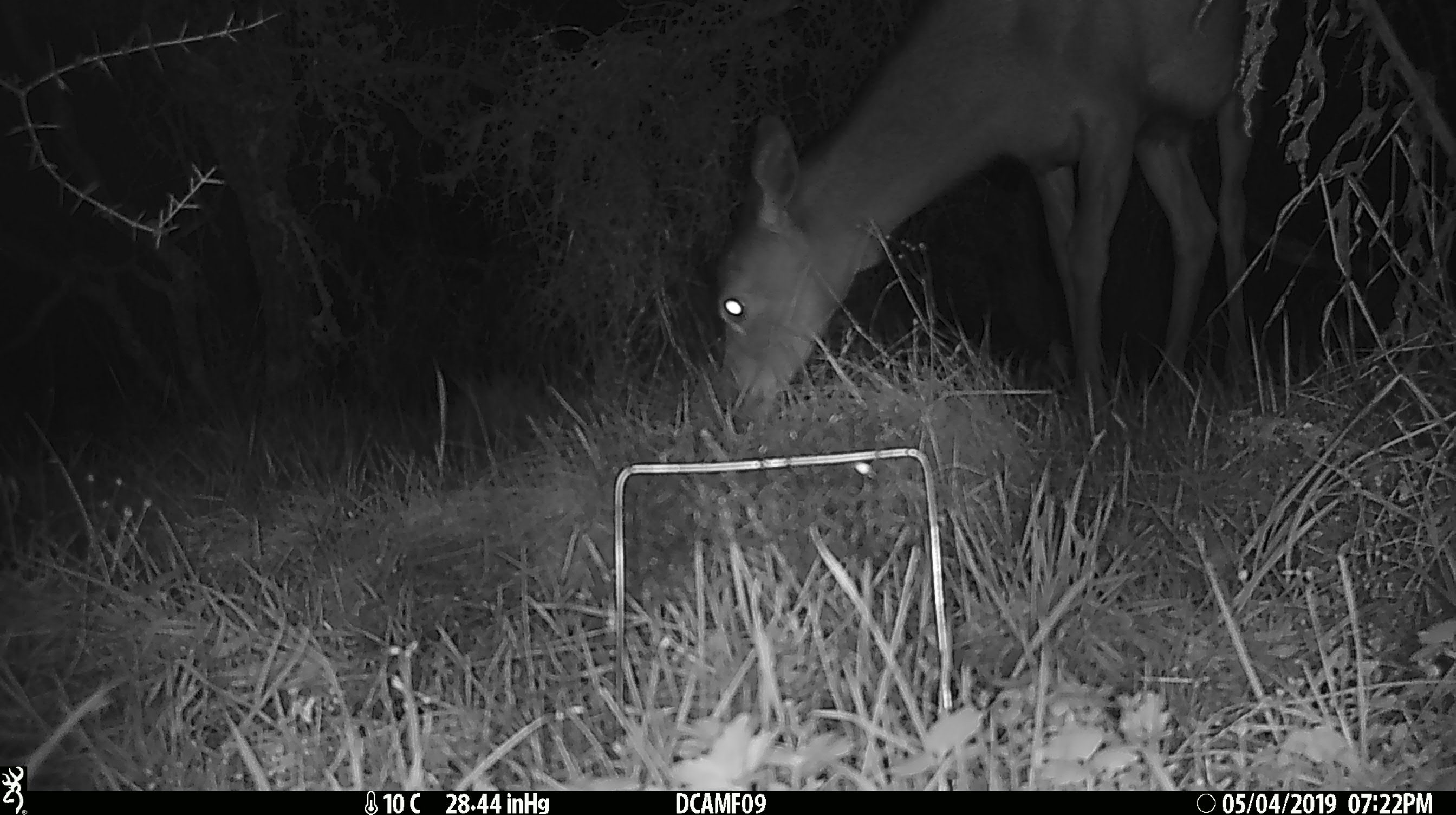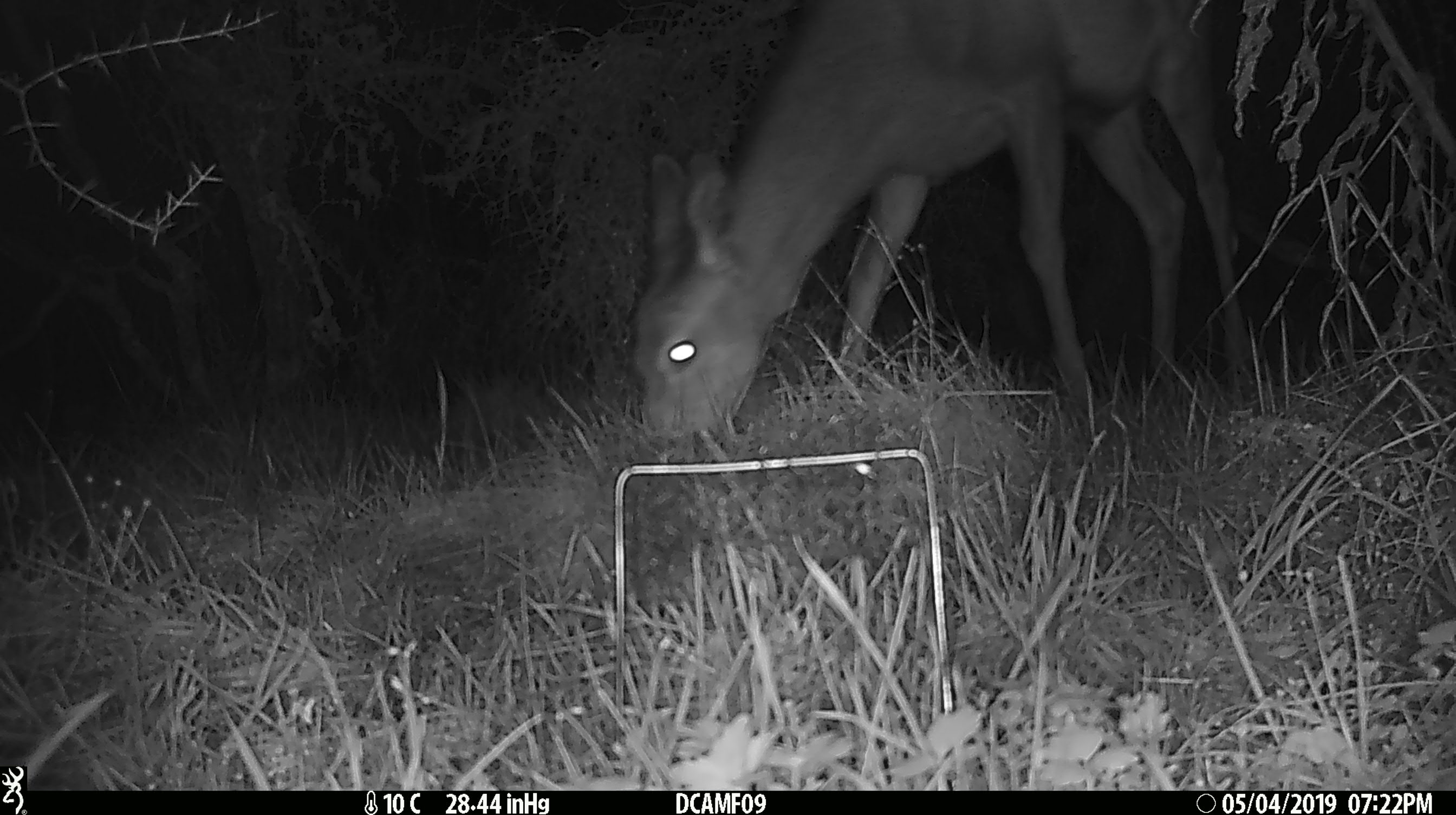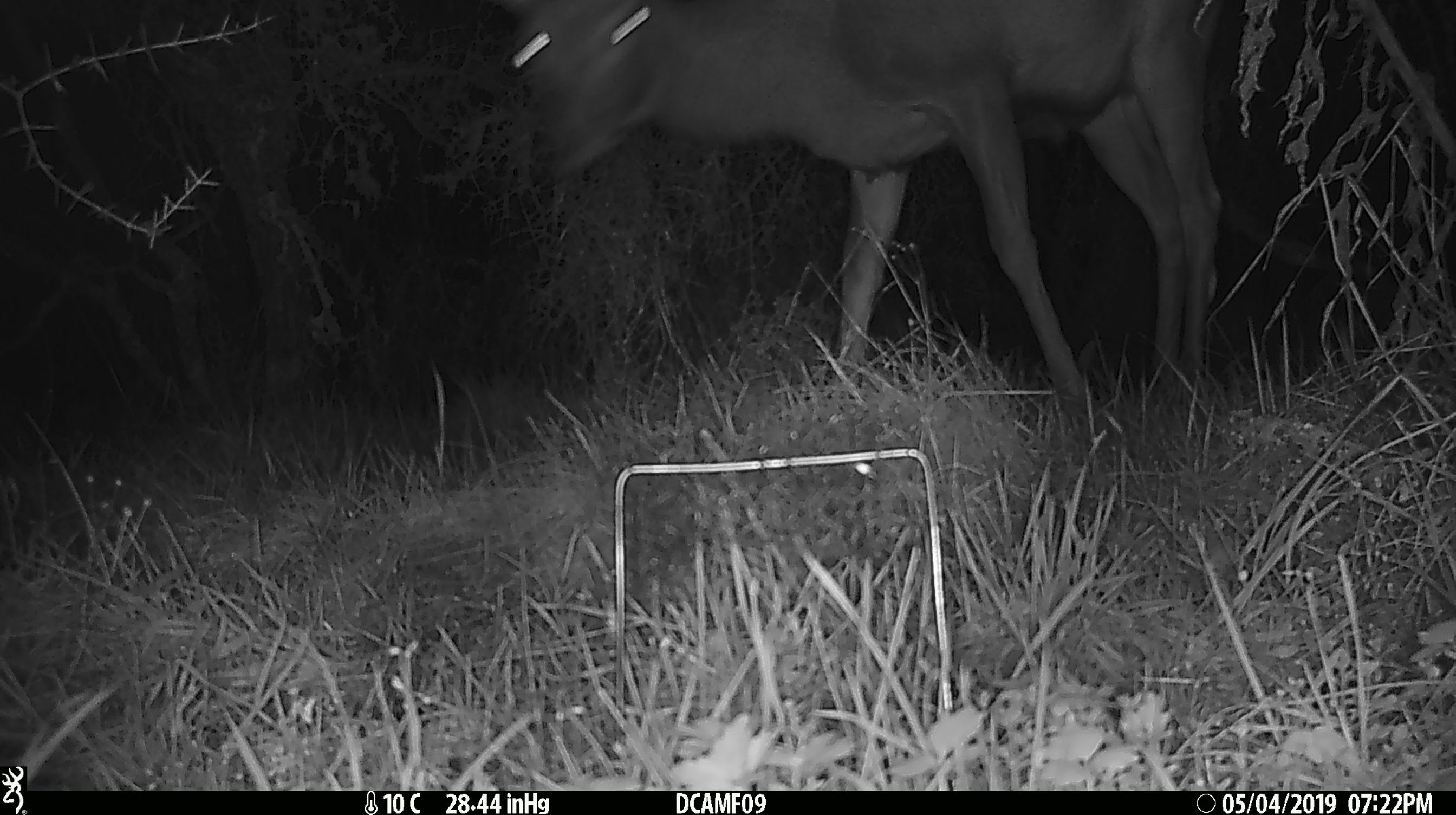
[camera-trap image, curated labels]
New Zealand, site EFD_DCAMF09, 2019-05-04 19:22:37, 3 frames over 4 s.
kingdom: Animalia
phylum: Chordata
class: Mammalia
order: Artiodactyla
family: Cervidae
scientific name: Cervidae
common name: deer